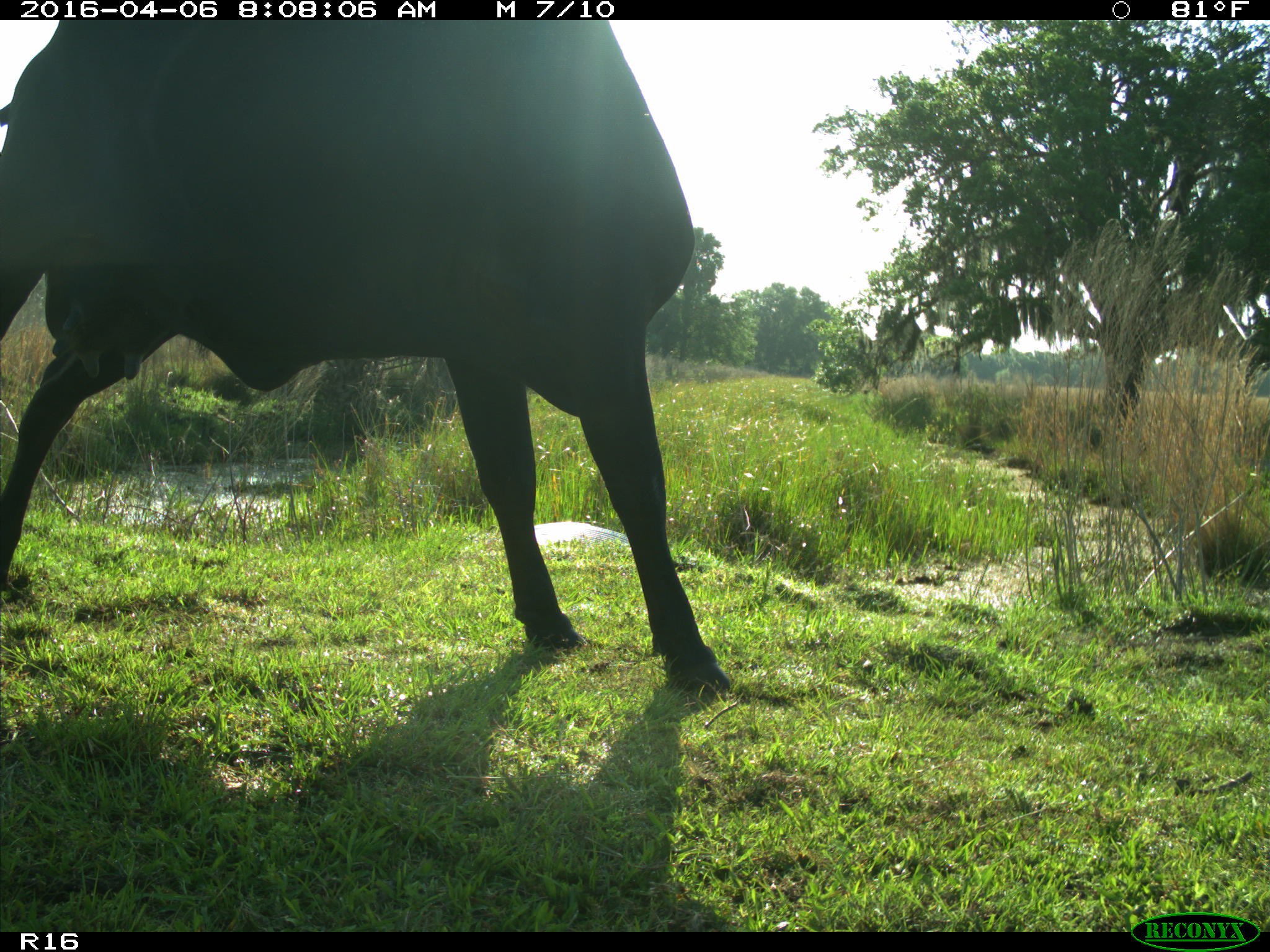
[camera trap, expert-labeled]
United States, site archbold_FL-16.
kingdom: Animalia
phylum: Chordata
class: Mammalia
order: Artiodactyla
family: Bovidae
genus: Bos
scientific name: Bos taurus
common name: domestic cow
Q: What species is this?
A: Bos taurus (domestic cow).